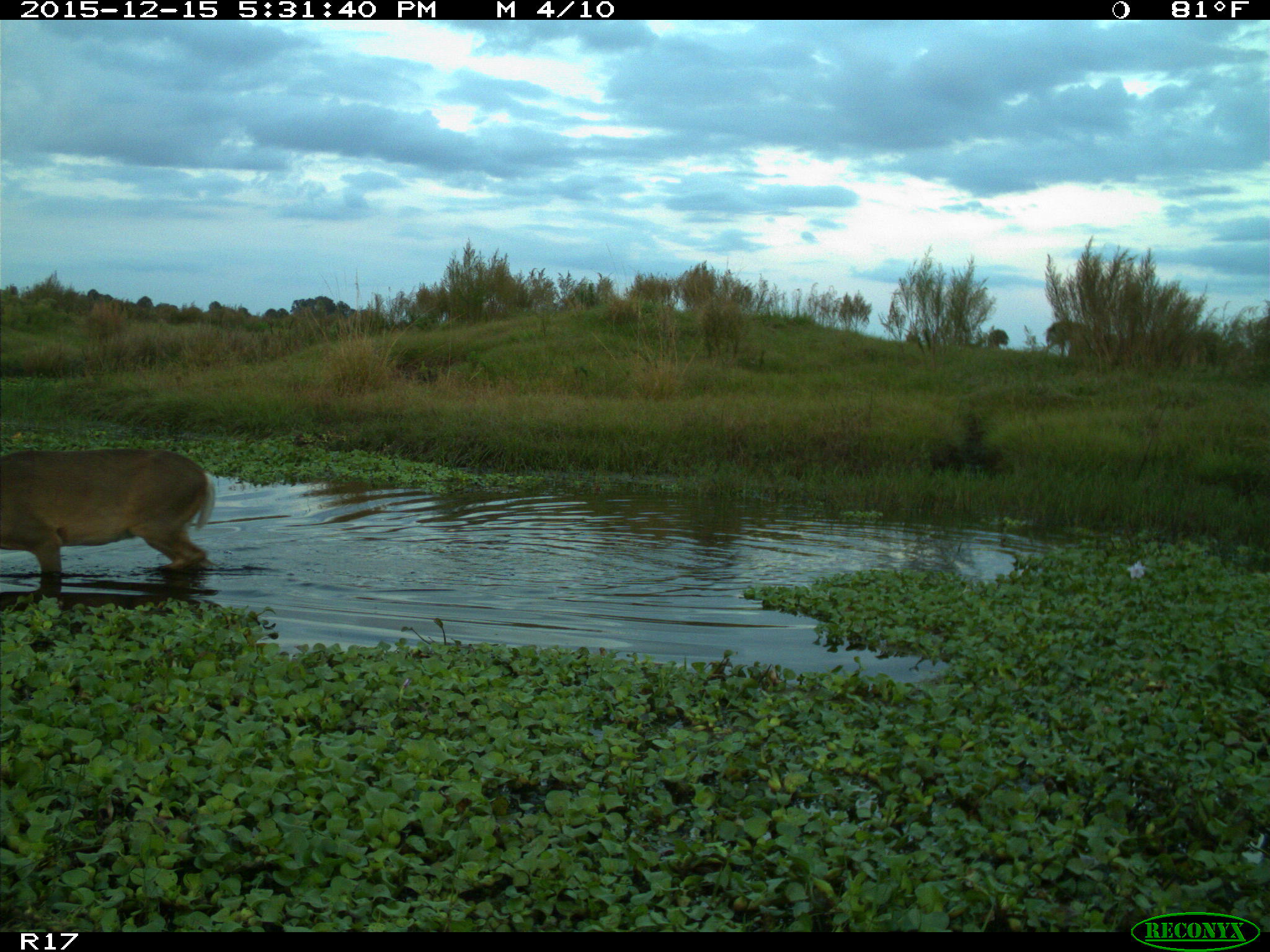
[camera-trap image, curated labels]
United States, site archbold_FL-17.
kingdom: Animalia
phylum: Chordata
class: Mammalia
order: Artiodactyla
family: Cervidae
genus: Odocoileus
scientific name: Odocoileus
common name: deer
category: unidentified deer